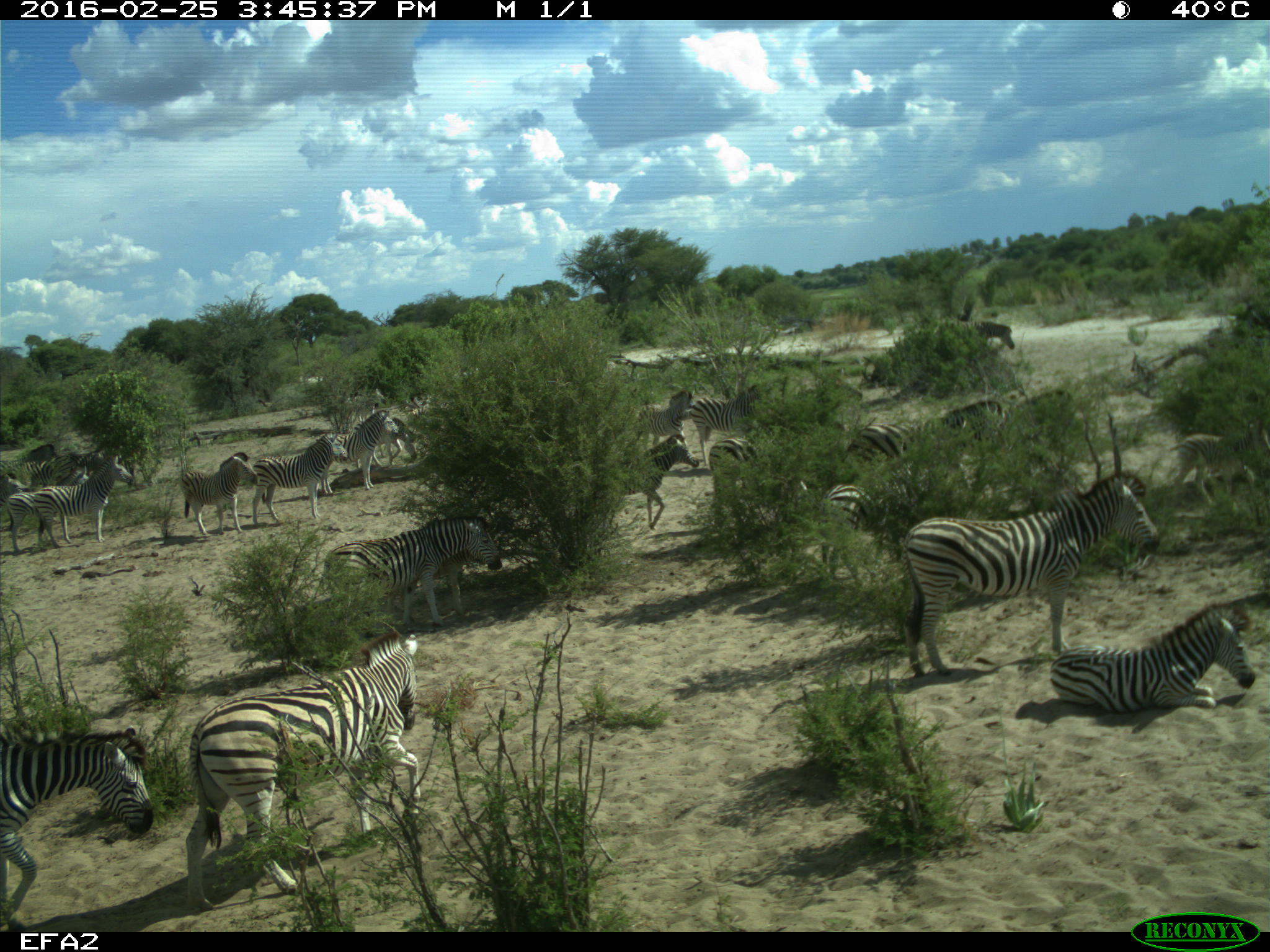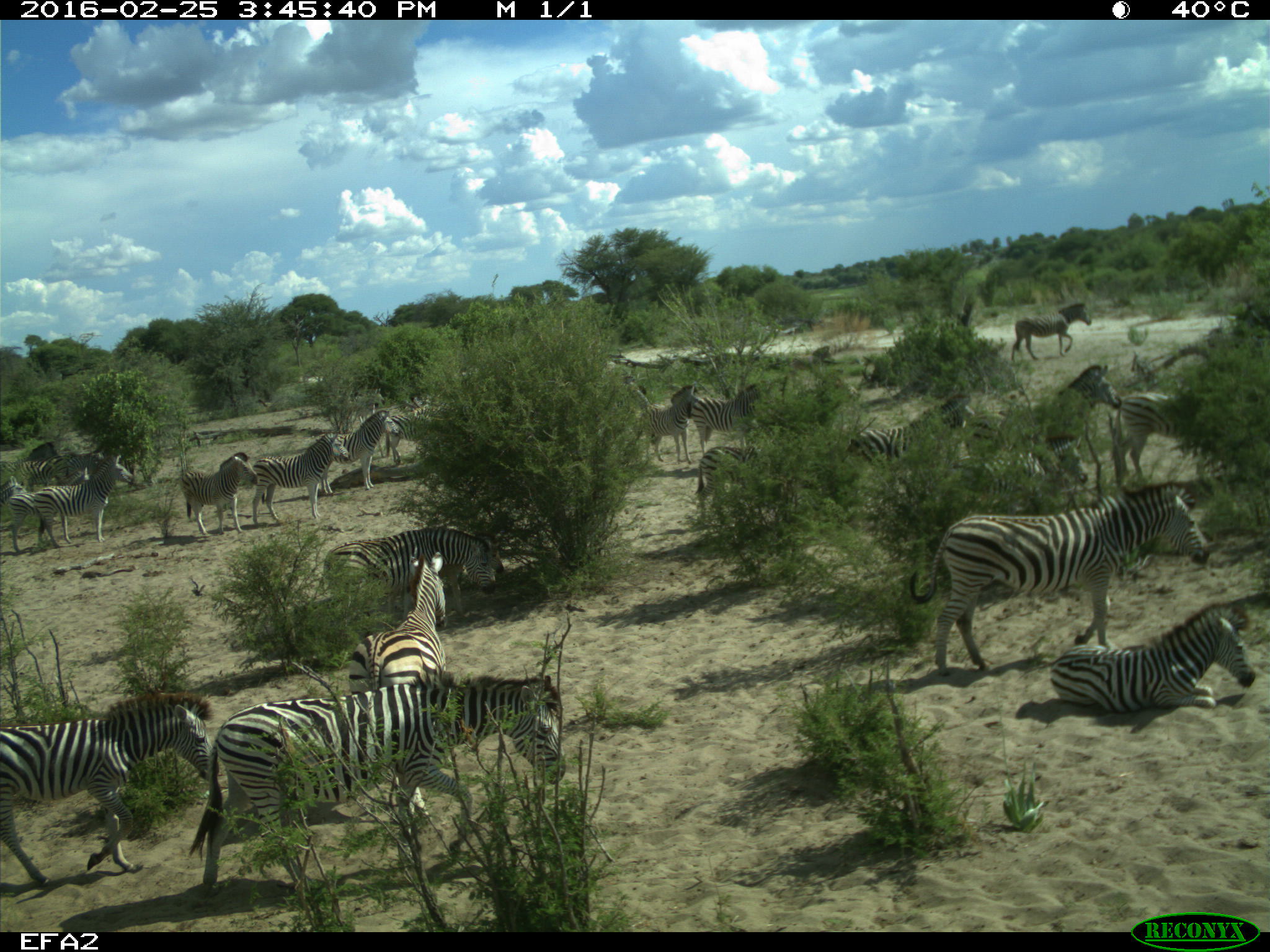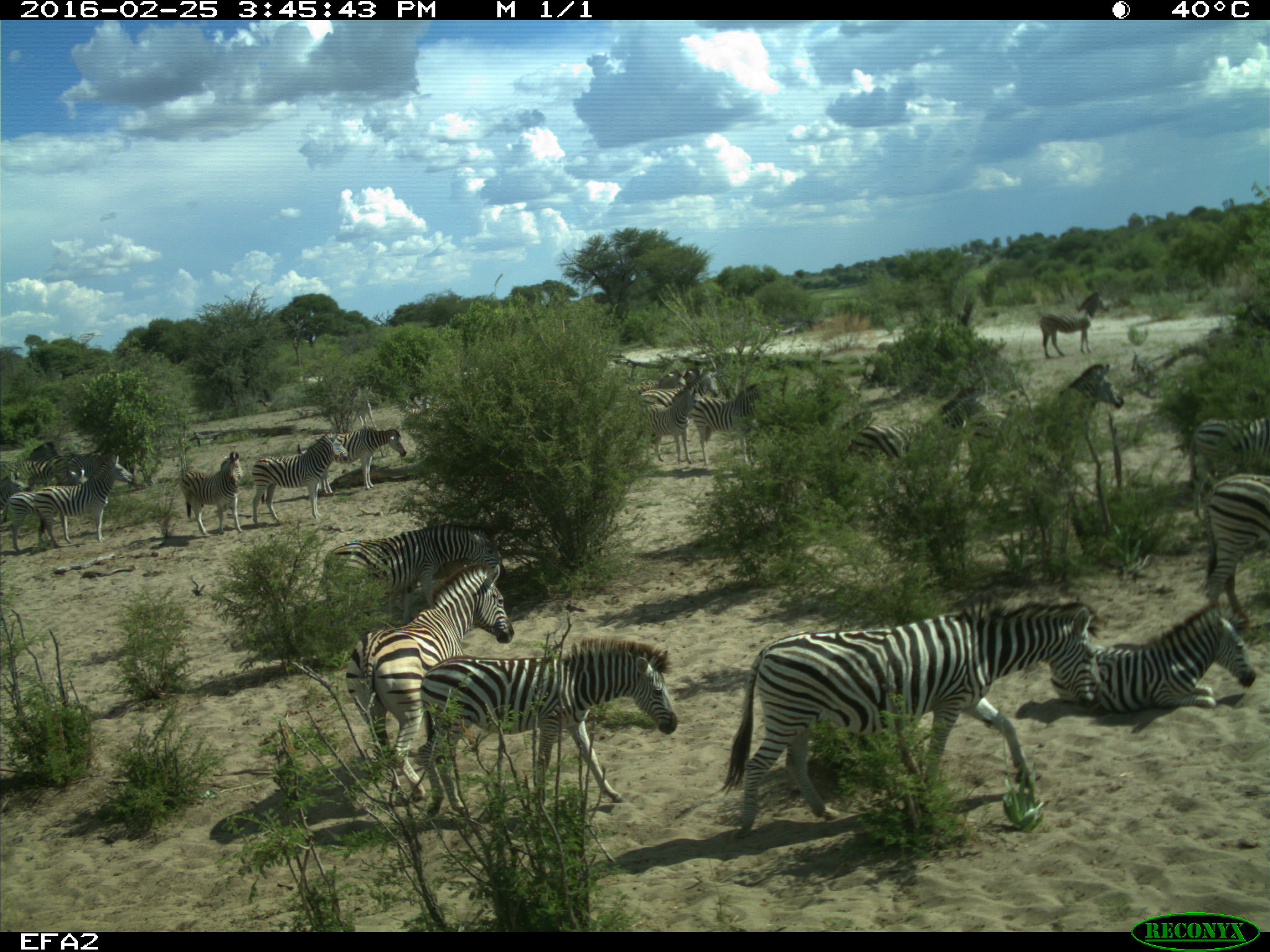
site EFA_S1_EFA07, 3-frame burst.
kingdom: Animalia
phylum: Chordata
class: Mammalia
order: Perissodactyla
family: Equidae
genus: Equus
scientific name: Equus quagga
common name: plains zebra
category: zebraplains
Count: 11-50.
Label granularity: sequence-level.